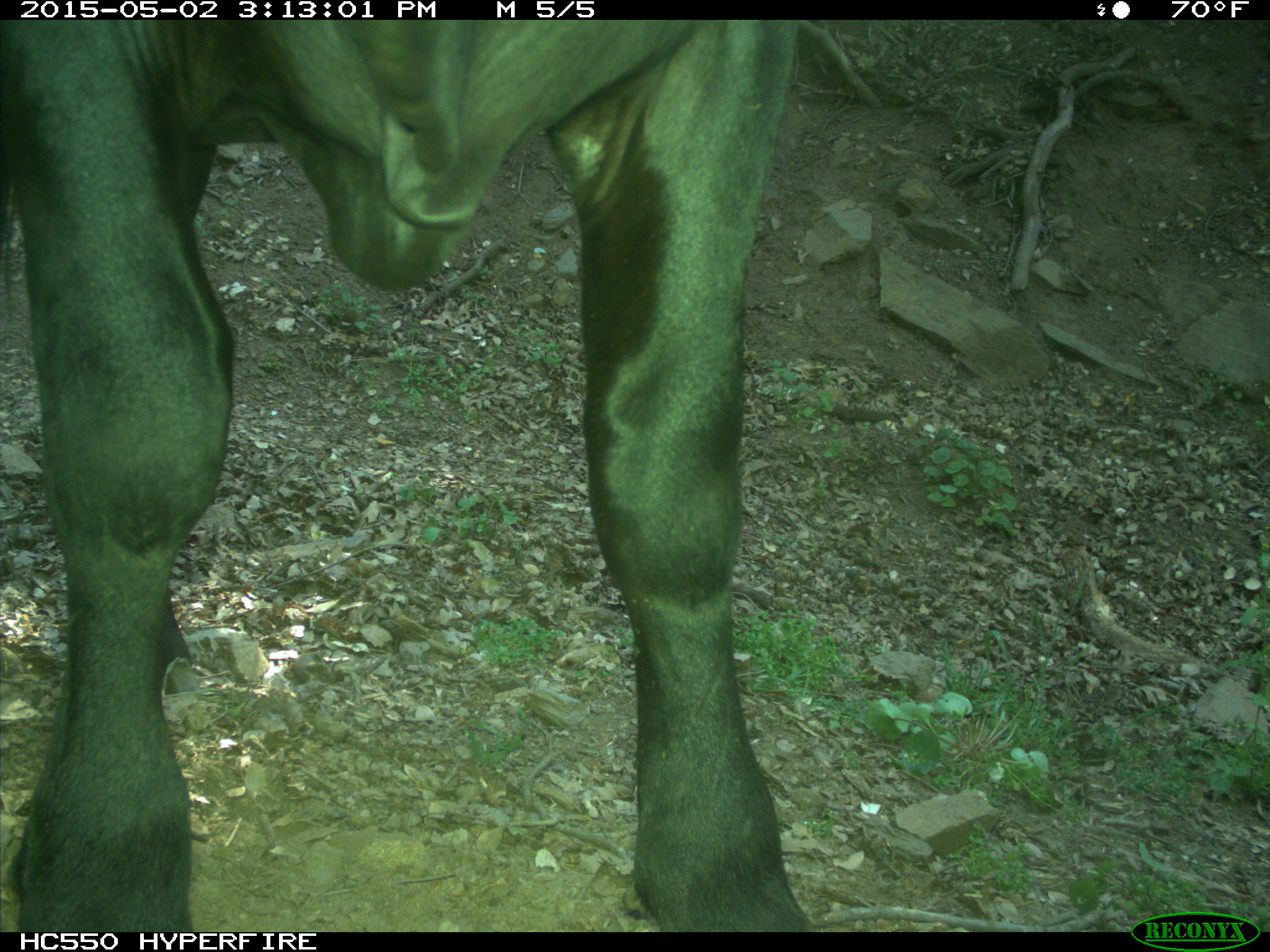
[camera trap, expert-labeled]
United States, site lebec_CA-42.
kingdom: Animalia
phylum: Chordata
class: Mammalia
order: Artiodactyla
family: Bovidae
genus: Bos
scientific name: Bos taurus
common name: domestic cow